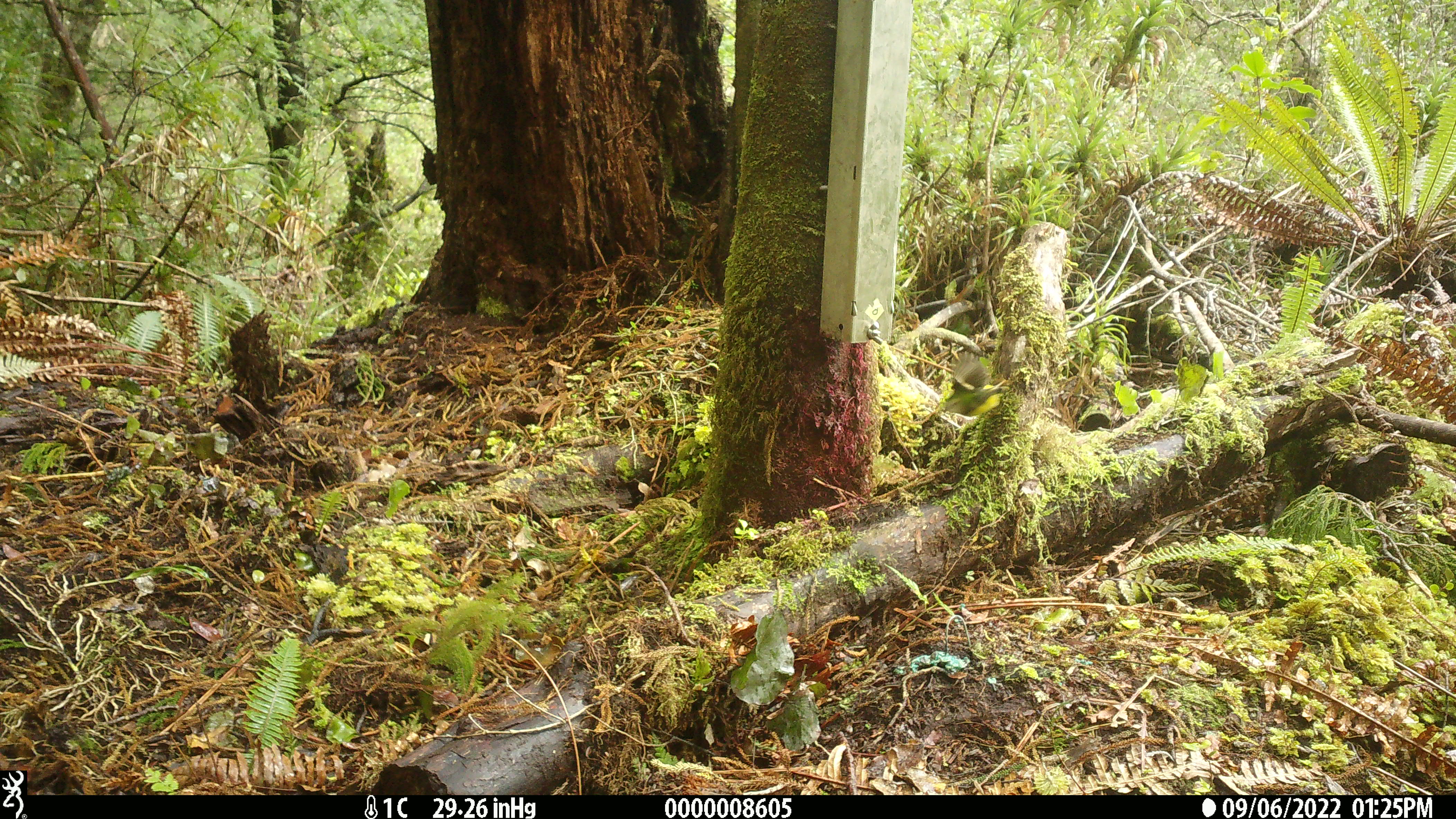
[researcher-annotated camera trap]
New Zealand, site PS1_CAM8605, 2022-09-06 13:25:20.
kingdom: Animalia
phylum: Chordata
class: Aves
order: Passeriformes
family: Acanthisittidae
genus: Acanthisitta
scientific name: Acanthisitta chloris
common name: rifleman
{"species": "rifleman (Acanthisitta chloris)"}